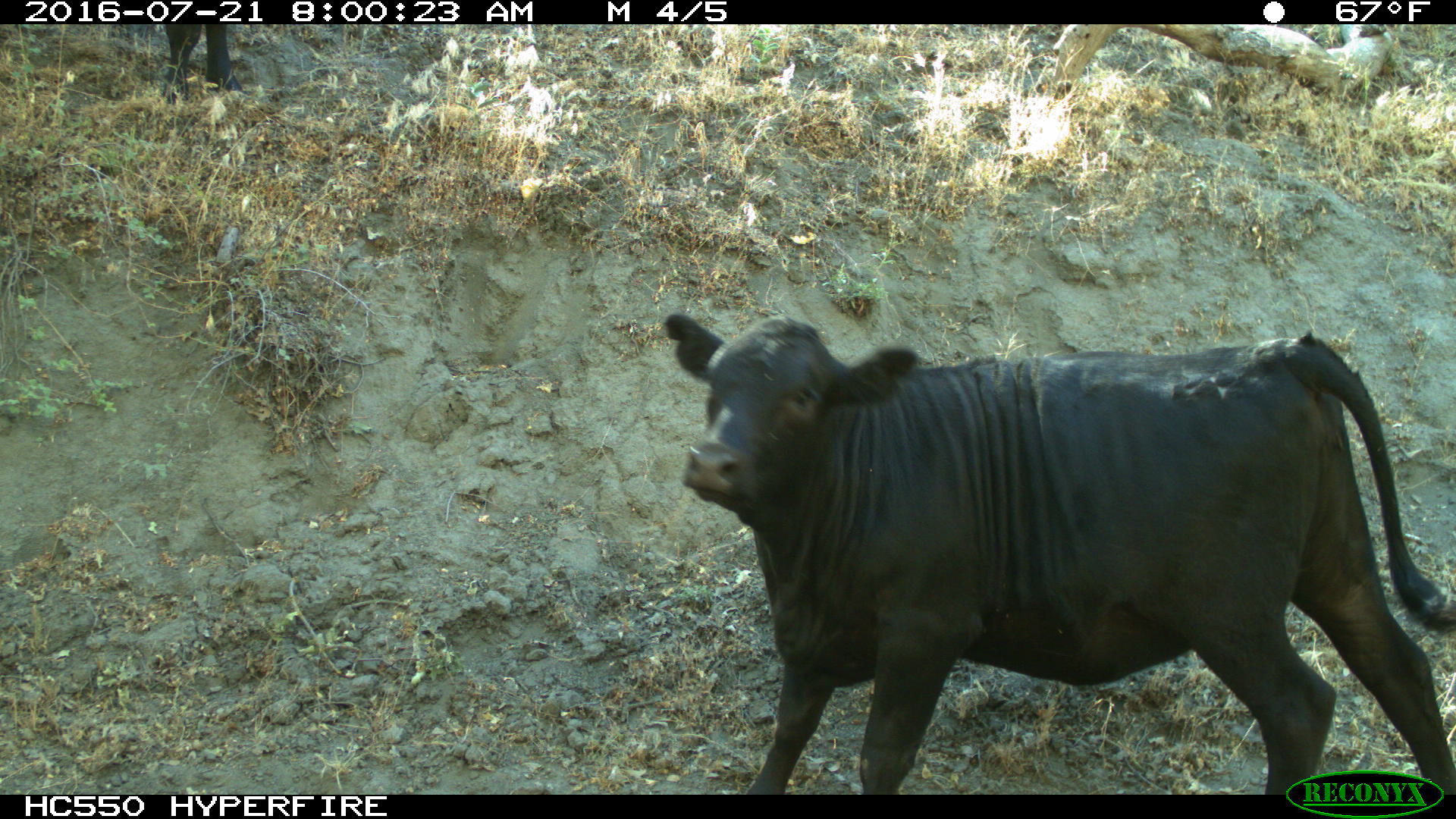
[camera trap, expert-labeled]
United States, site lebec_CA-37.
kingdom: Animalia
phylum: Chordata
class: Mammalia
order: Artiodactyla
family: Bovidae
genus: Bos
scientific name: Bos taurus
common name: domestic cow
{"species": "Bos taurus (domestic cow)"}